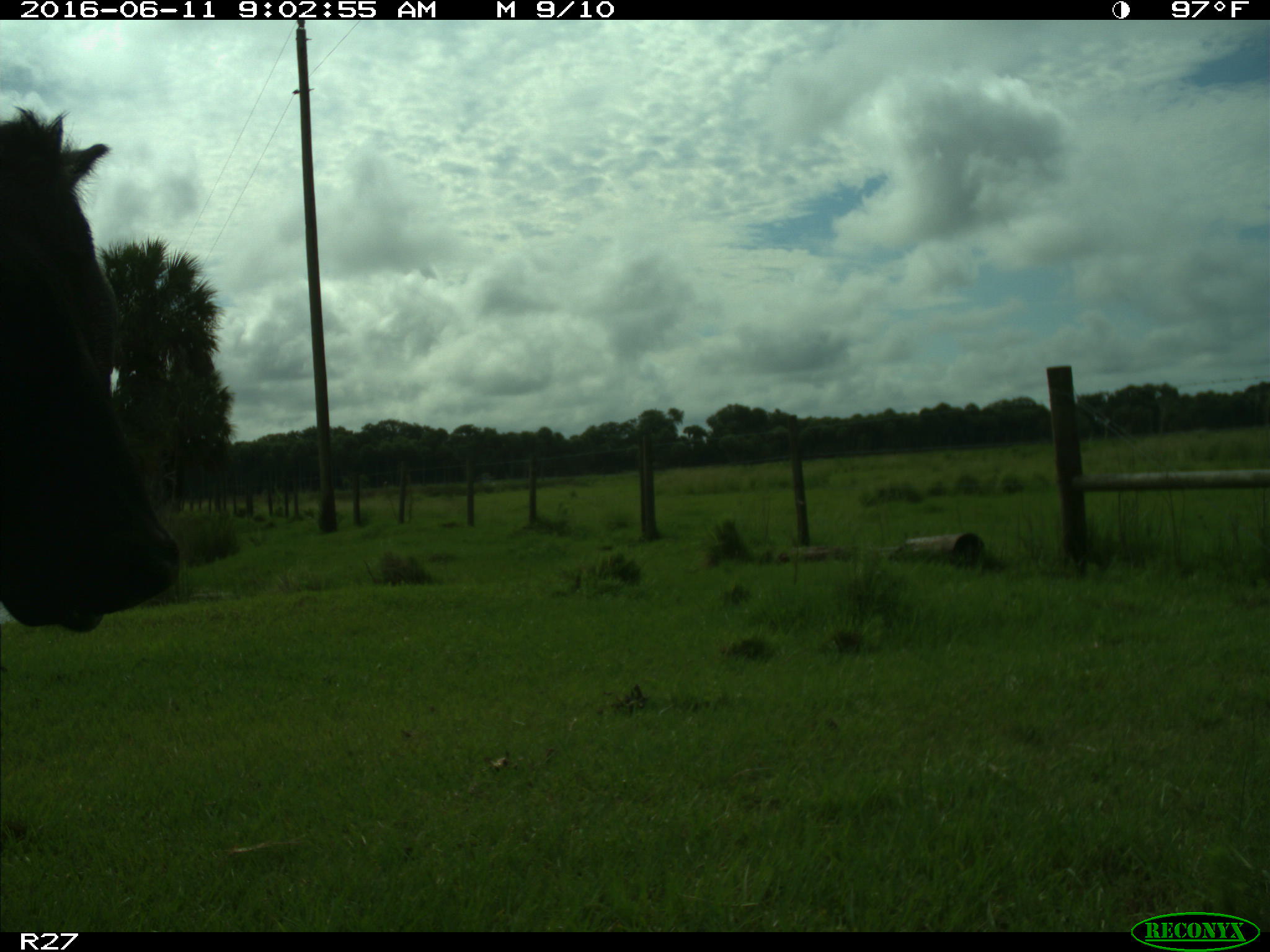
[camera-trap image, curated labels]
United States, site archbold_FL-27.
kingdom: Animalia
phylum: Chordata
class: Mammalia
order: Artiodactyla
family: Bovidae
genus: Bos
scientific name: Bos taurus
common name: domestic cow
Bos taurus (domestic cow).